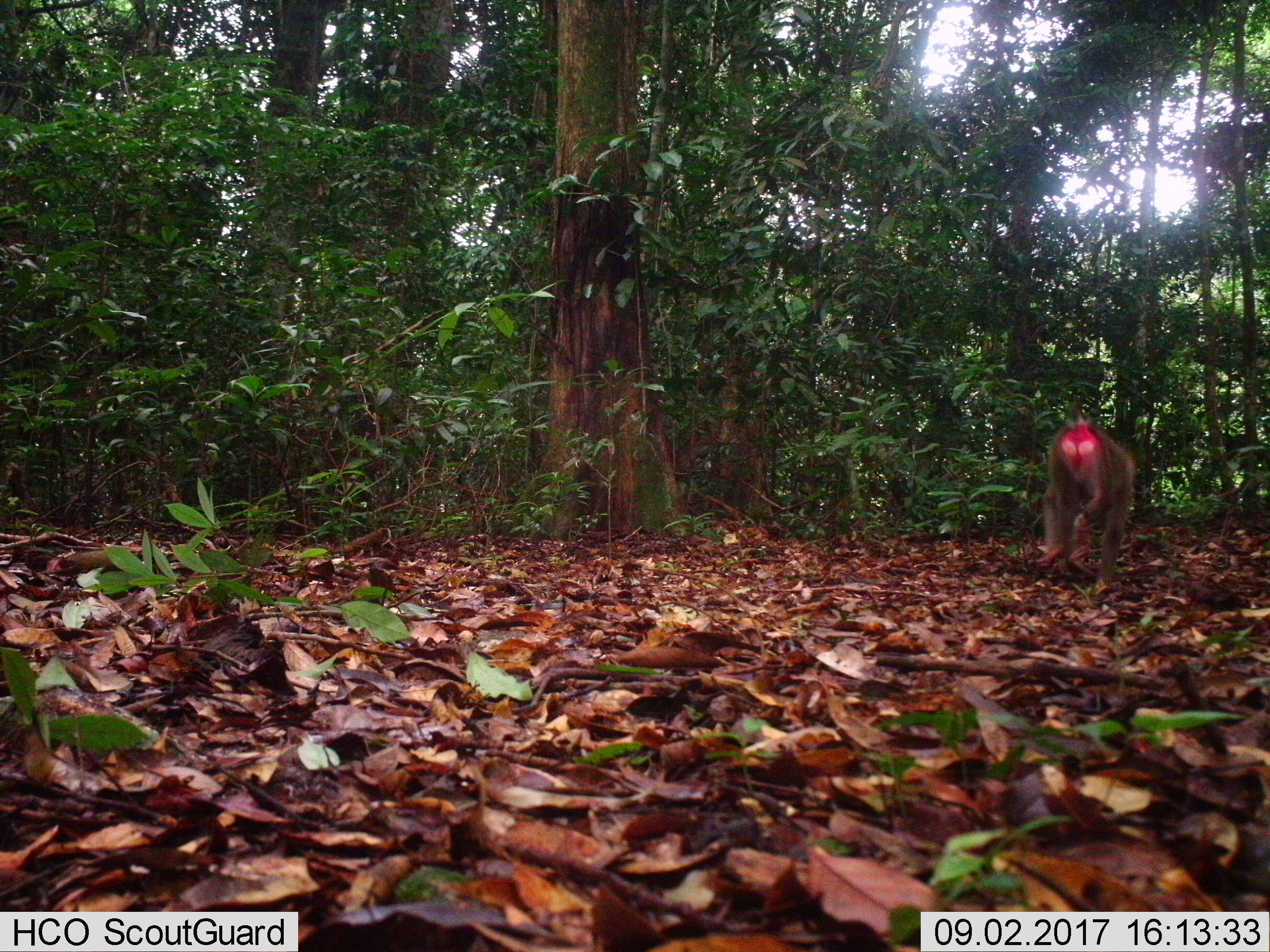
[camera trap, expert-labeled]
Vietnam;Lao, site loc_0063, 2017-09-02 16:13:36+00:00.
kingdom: Animalia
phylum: Chordata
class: Mammalia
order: Primates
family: Cercopithecidae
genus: Macaca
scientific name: Macaca nemestrina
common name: pig-tailed macaque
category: pig tailed macaque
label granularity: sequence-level